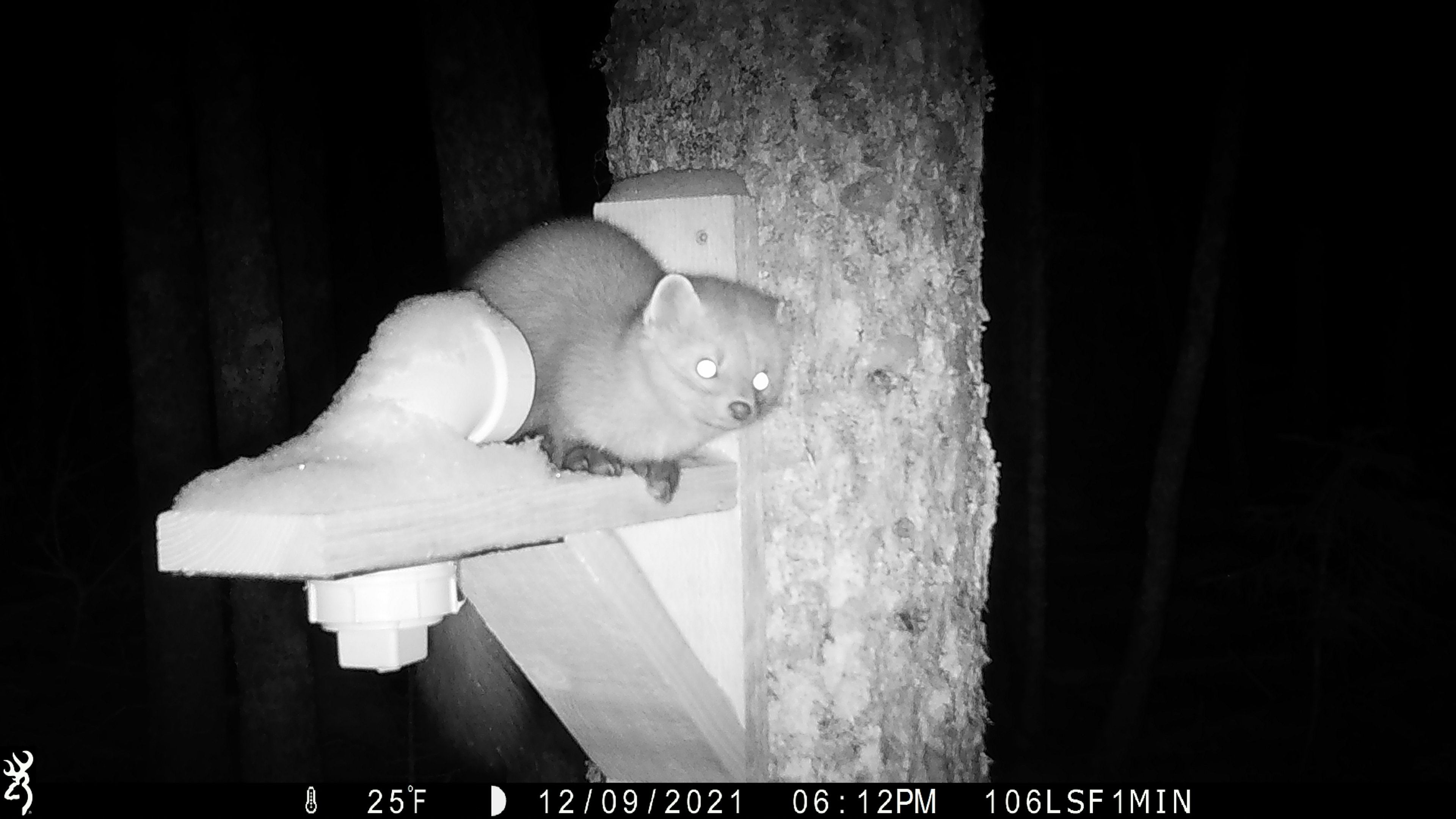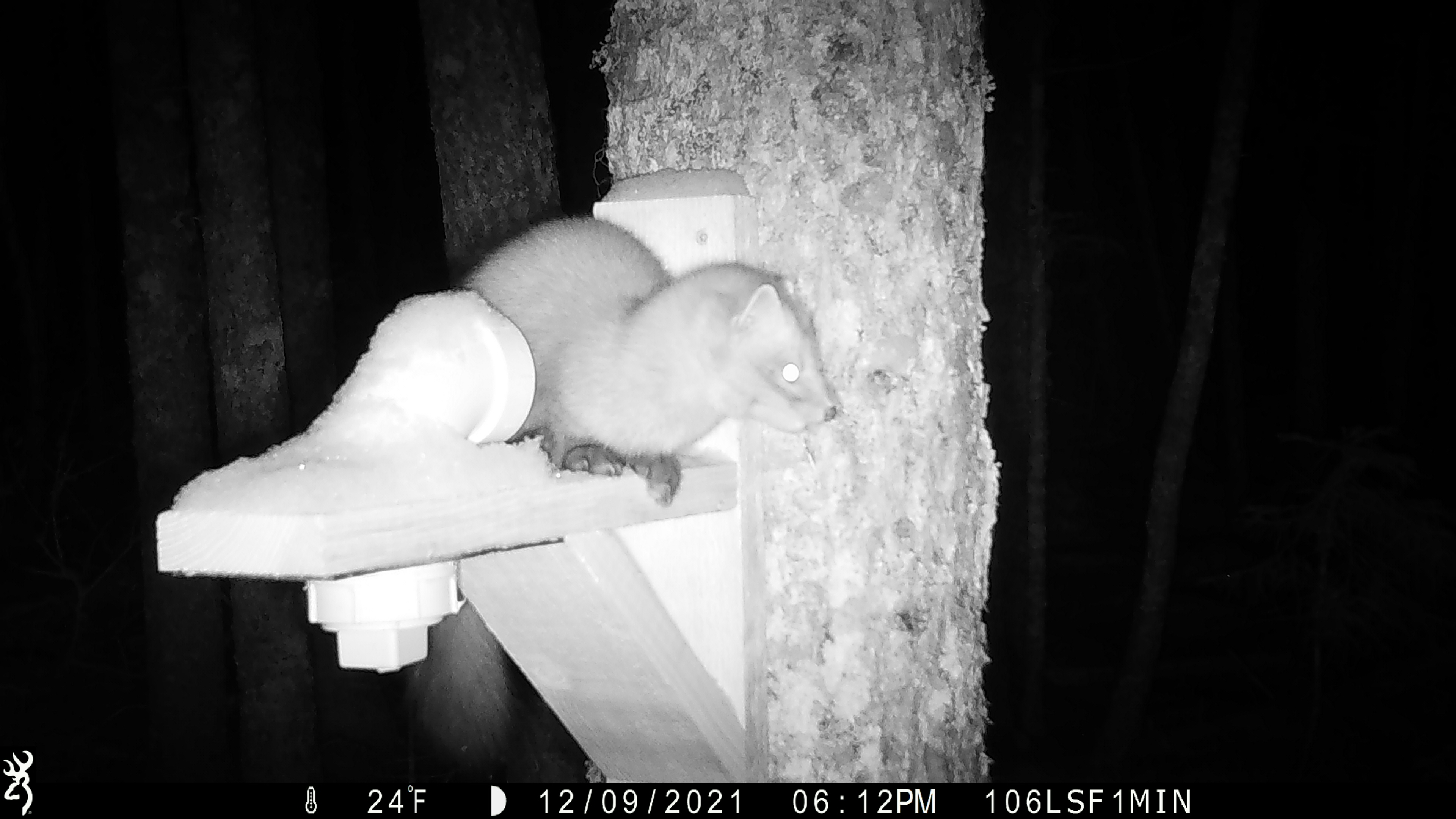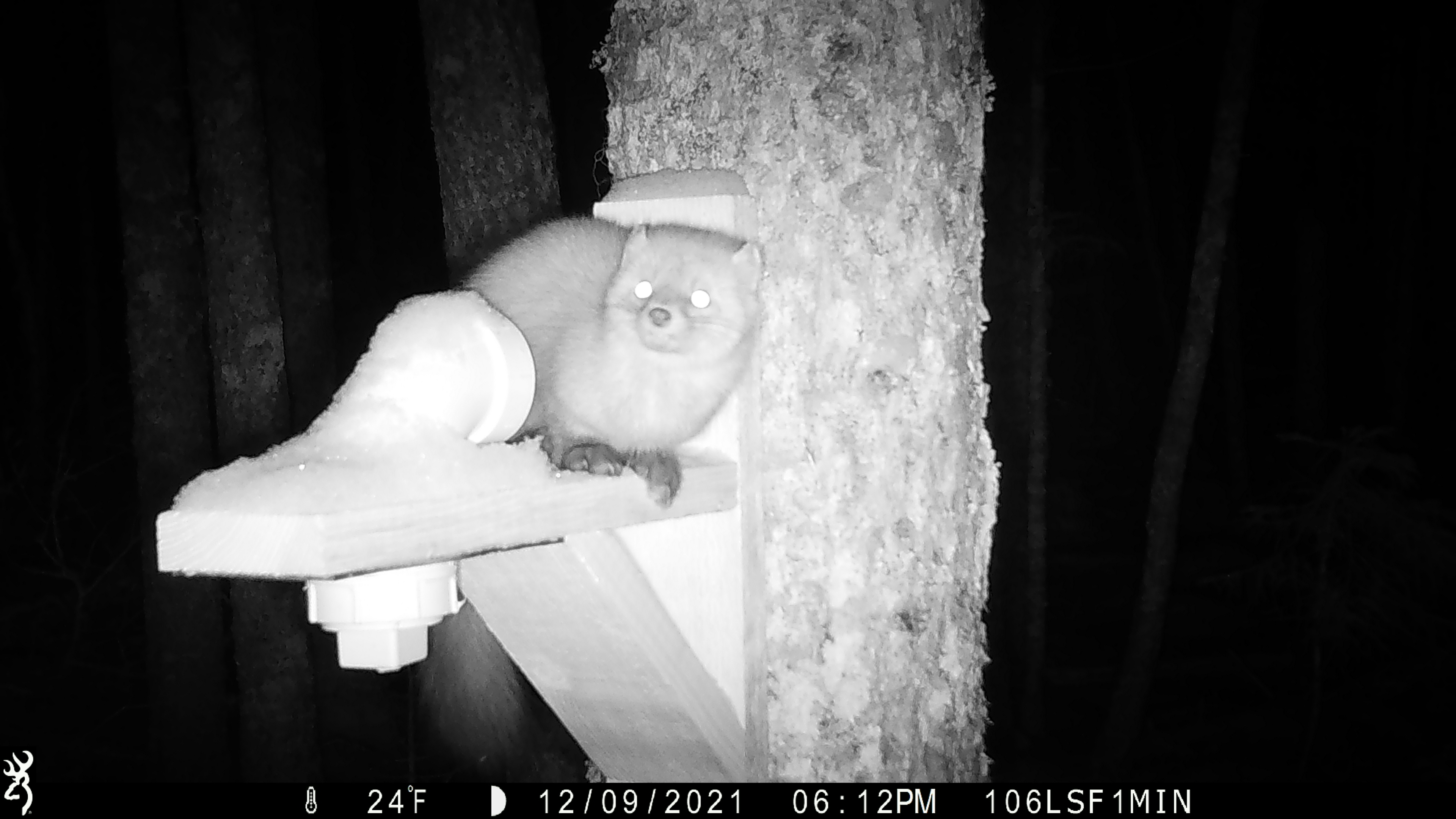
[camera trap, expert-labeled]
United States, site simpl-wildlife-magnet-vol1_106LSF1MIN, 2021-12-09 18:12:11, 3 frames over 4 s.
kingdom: Animalia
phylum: Chordata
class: Mammalia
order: Carnivora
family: Mustelidae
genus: Martes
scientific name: Martes americana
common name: american marten